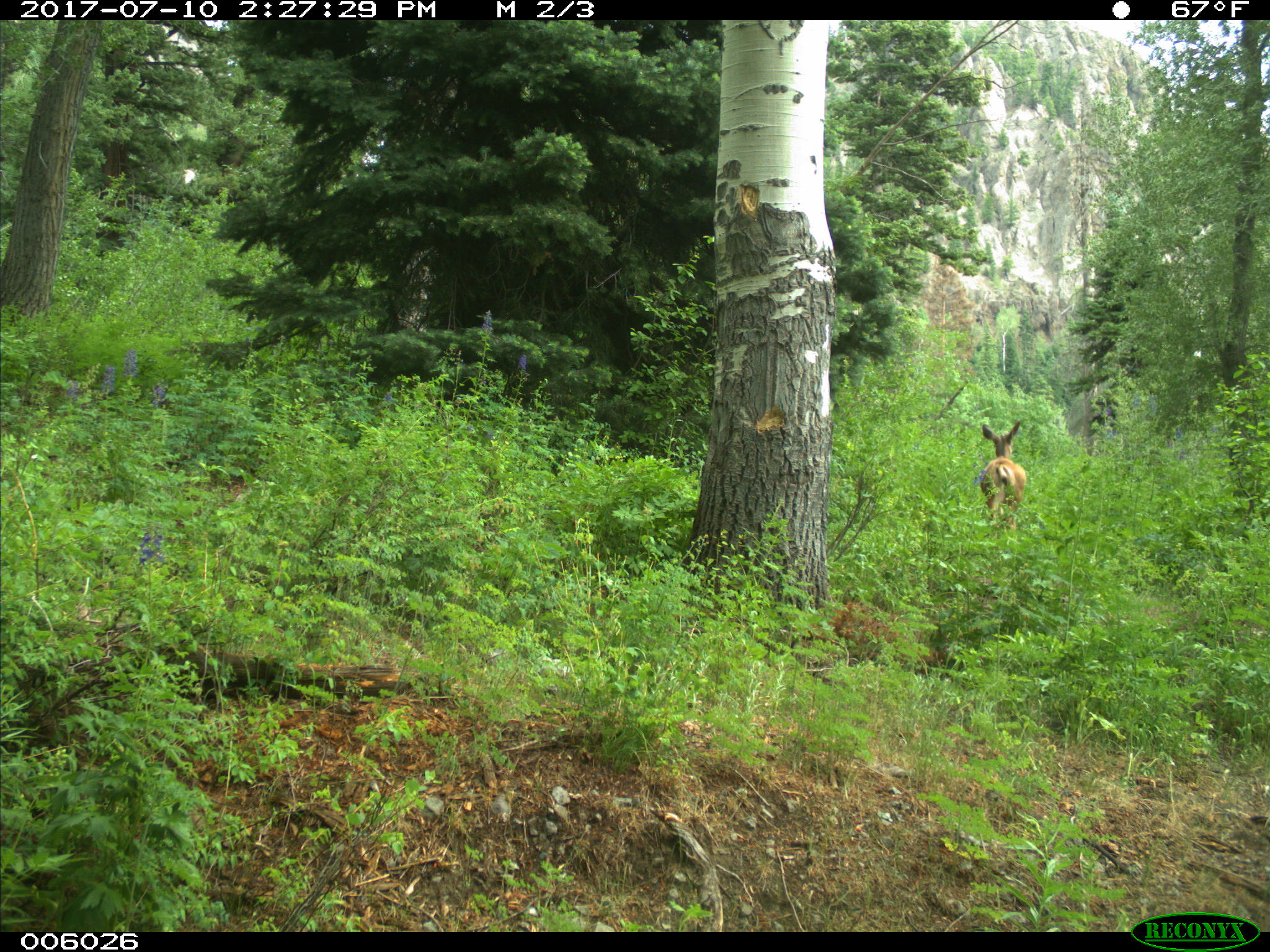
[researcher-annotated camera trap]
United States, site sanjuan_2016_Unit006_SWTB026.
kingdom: Animalia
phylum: Chordata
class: Mammalia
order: Artiodactyla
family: Cervidae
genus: Odocoileus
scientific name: Odocoileus hemionus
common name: mule deer